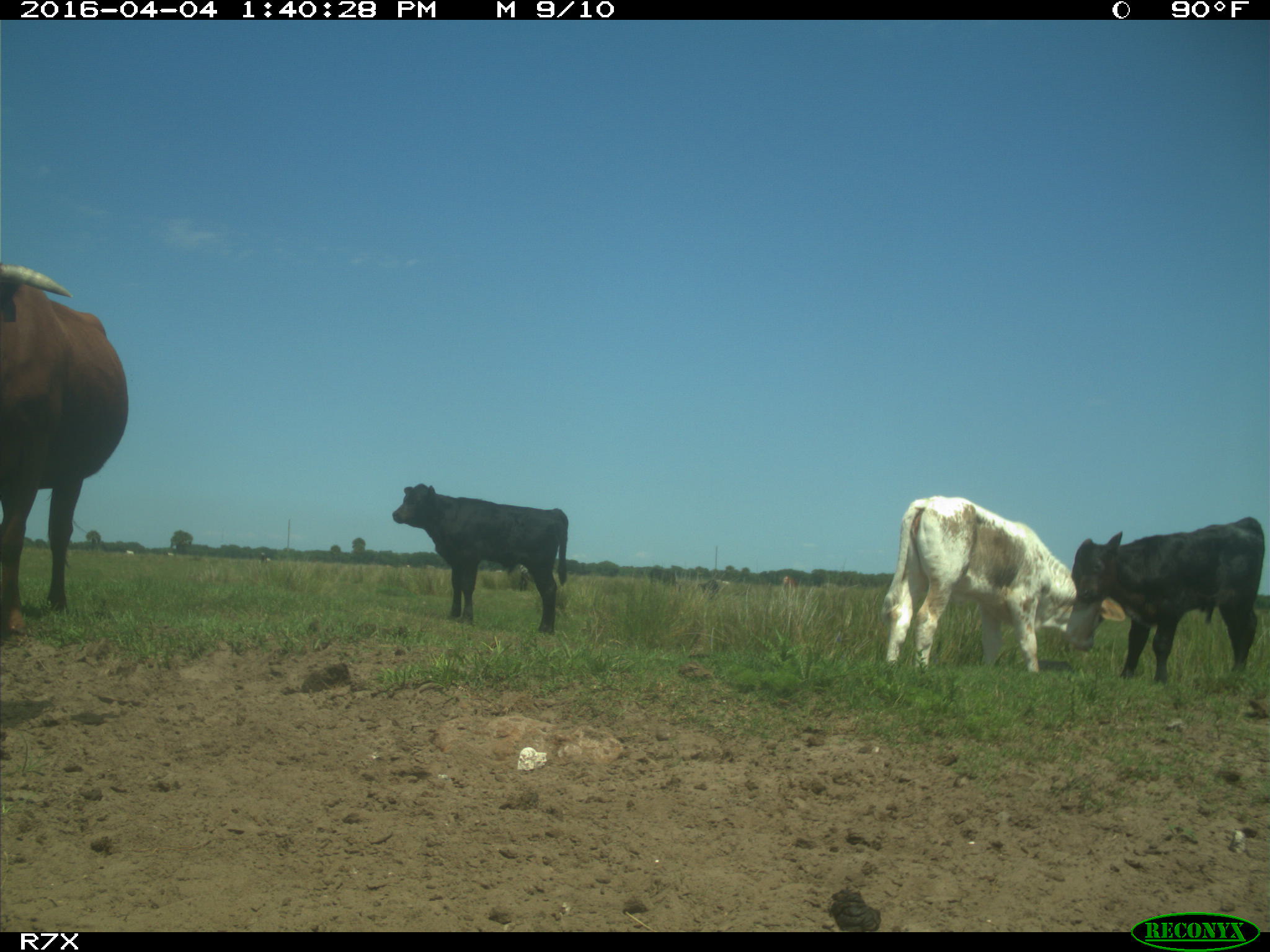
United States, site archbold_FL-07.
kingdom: Animalia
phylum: Chordata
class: Mammalia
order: Artiodactyla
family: Bovidae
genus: Bos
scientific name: Bos taurus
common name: domestic cow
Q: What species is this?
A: Bos taurus (domestic cow).